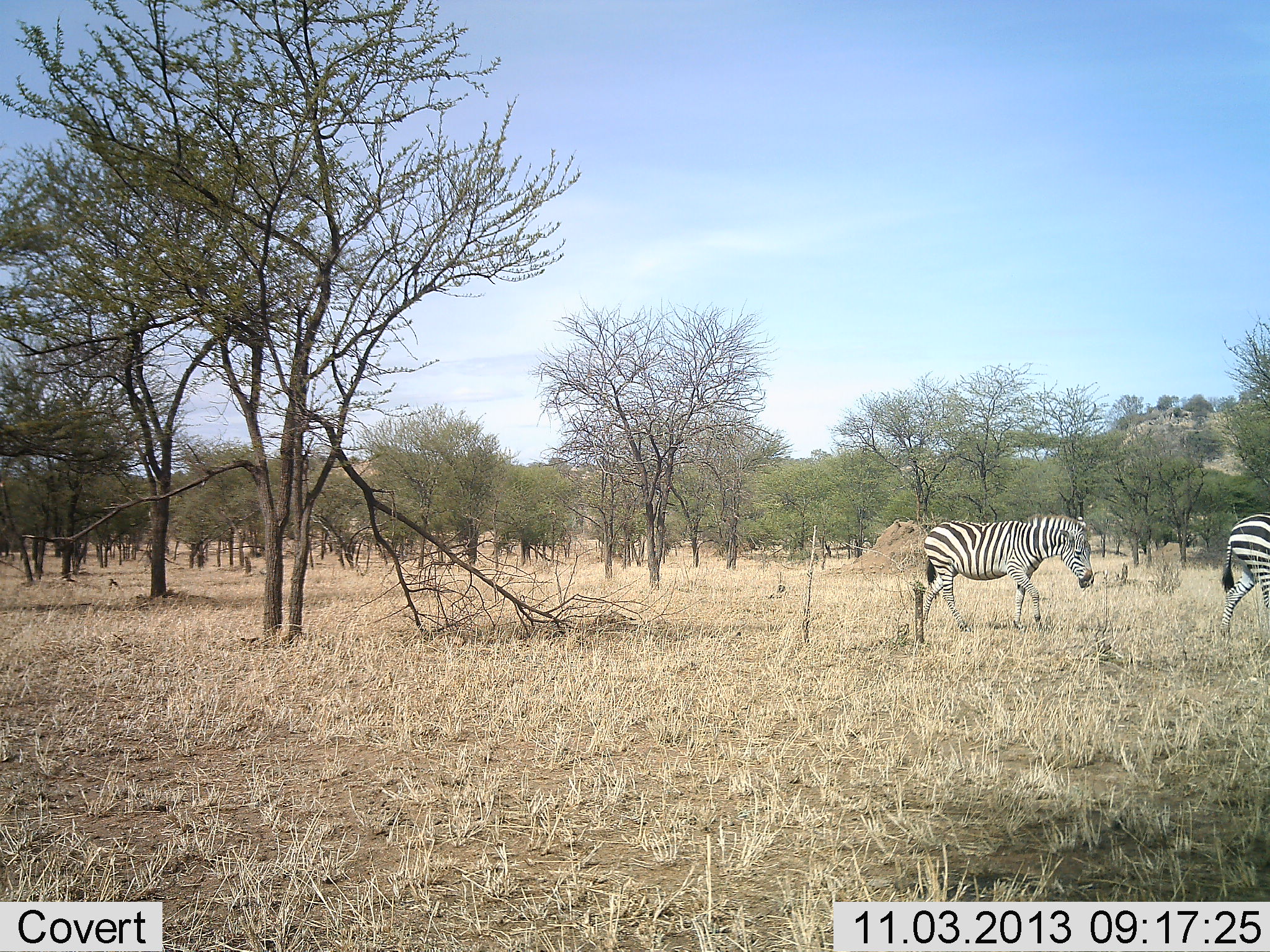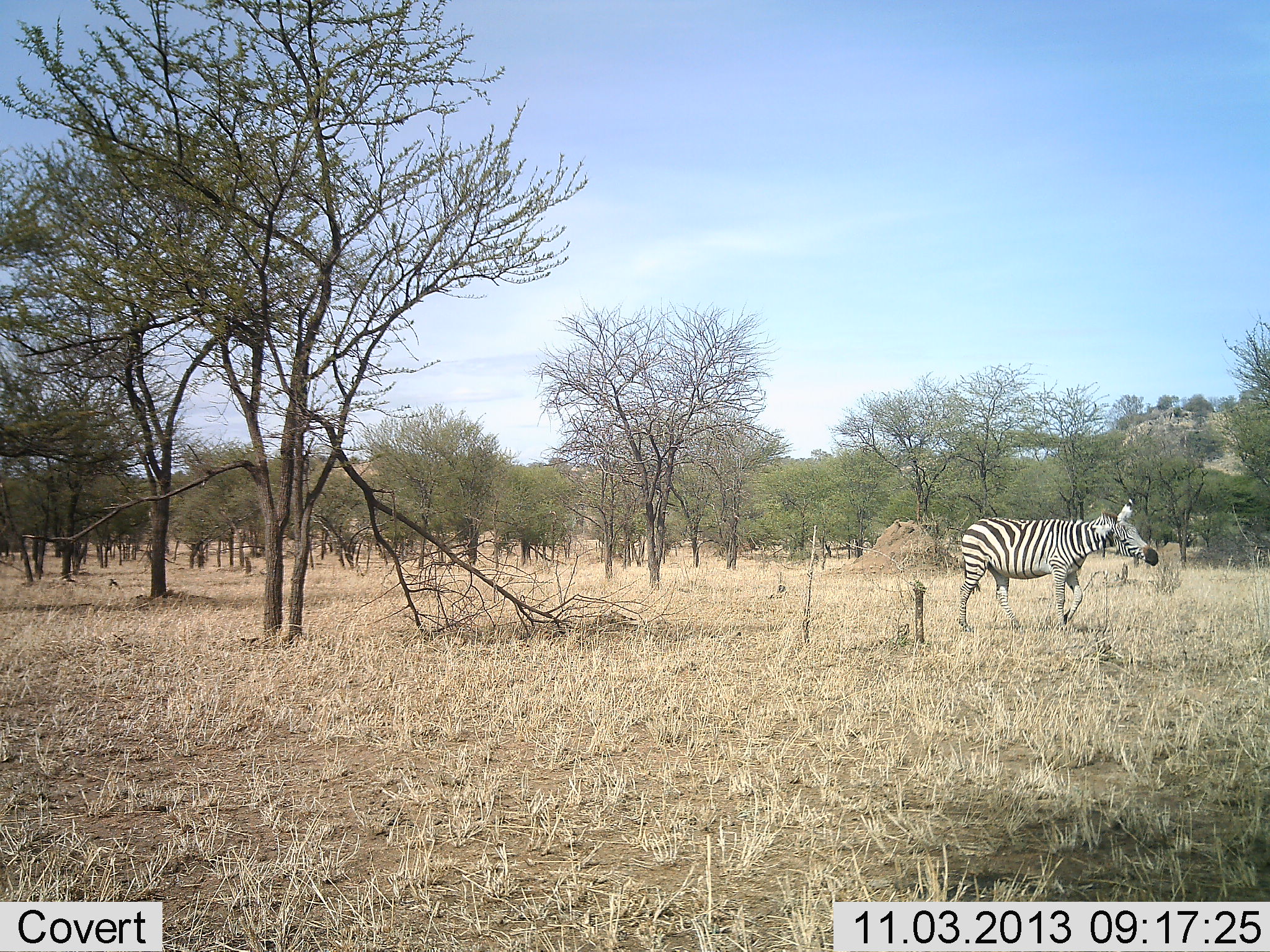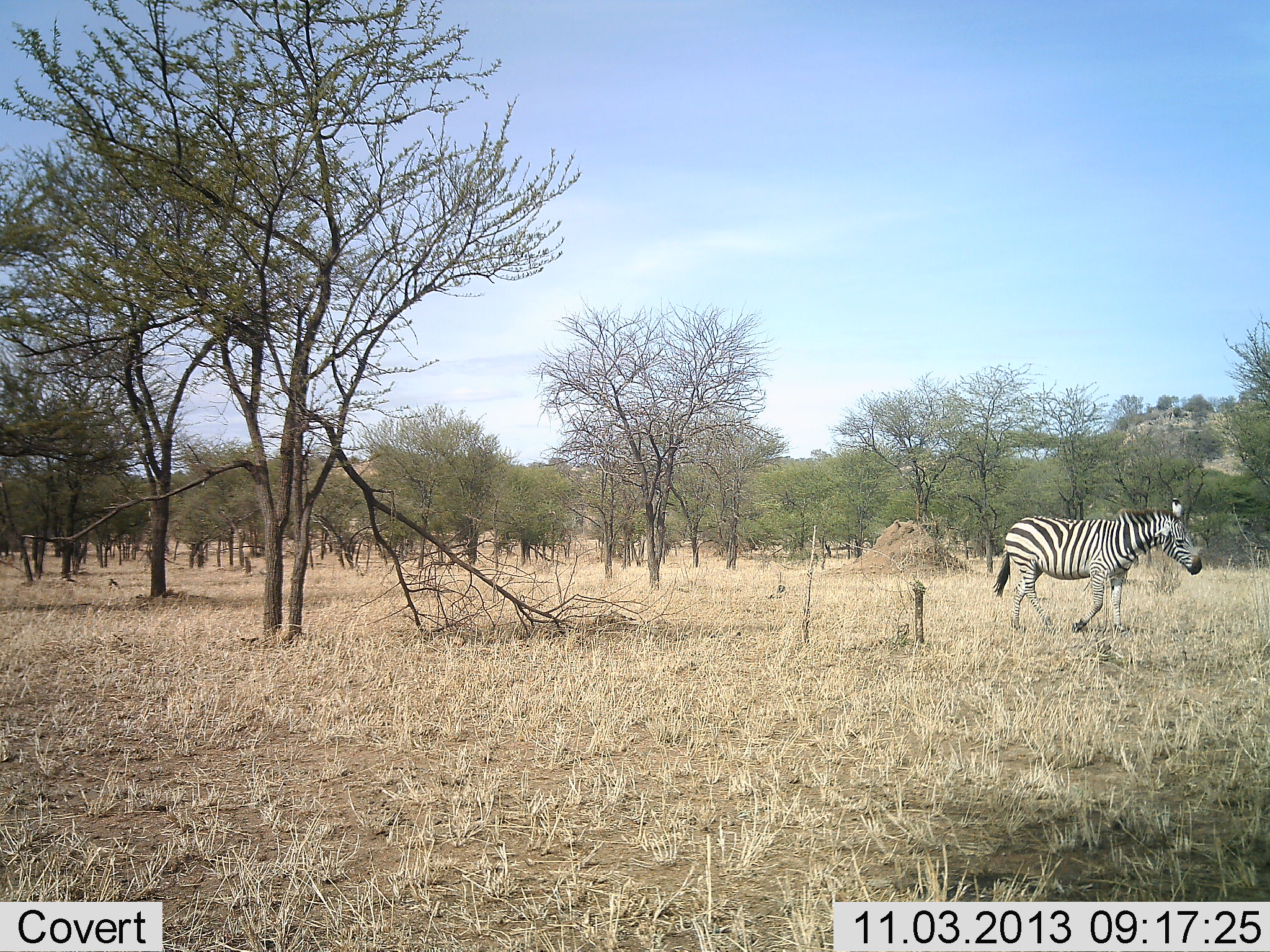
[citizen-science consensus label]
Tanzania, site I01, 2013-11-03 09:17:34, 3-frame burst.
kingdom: Animalia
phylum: Chordata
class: Mammalia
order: Perissodactyla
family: Equidae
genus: Equus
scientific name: Equus quagga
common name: plains zebra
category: zebra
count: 2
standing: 0%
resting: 0%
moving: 100%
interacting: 0%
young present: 0%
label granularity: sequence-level